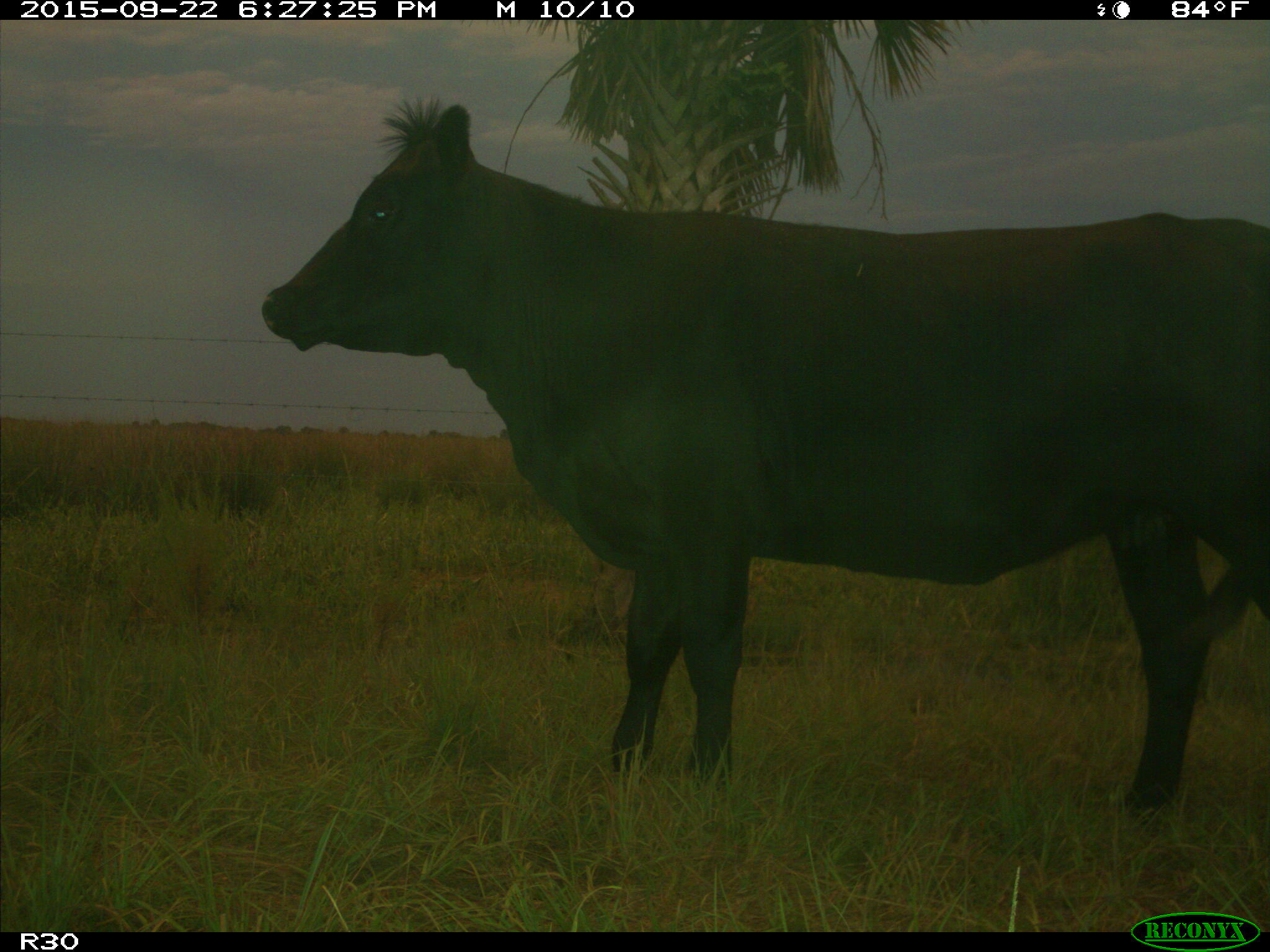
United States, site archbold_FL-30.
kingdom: Animalia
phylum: Chordata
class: Mammalia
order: Artiodactyla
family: Bovidae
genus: Bos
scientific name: Bos taurus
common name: domestic cow